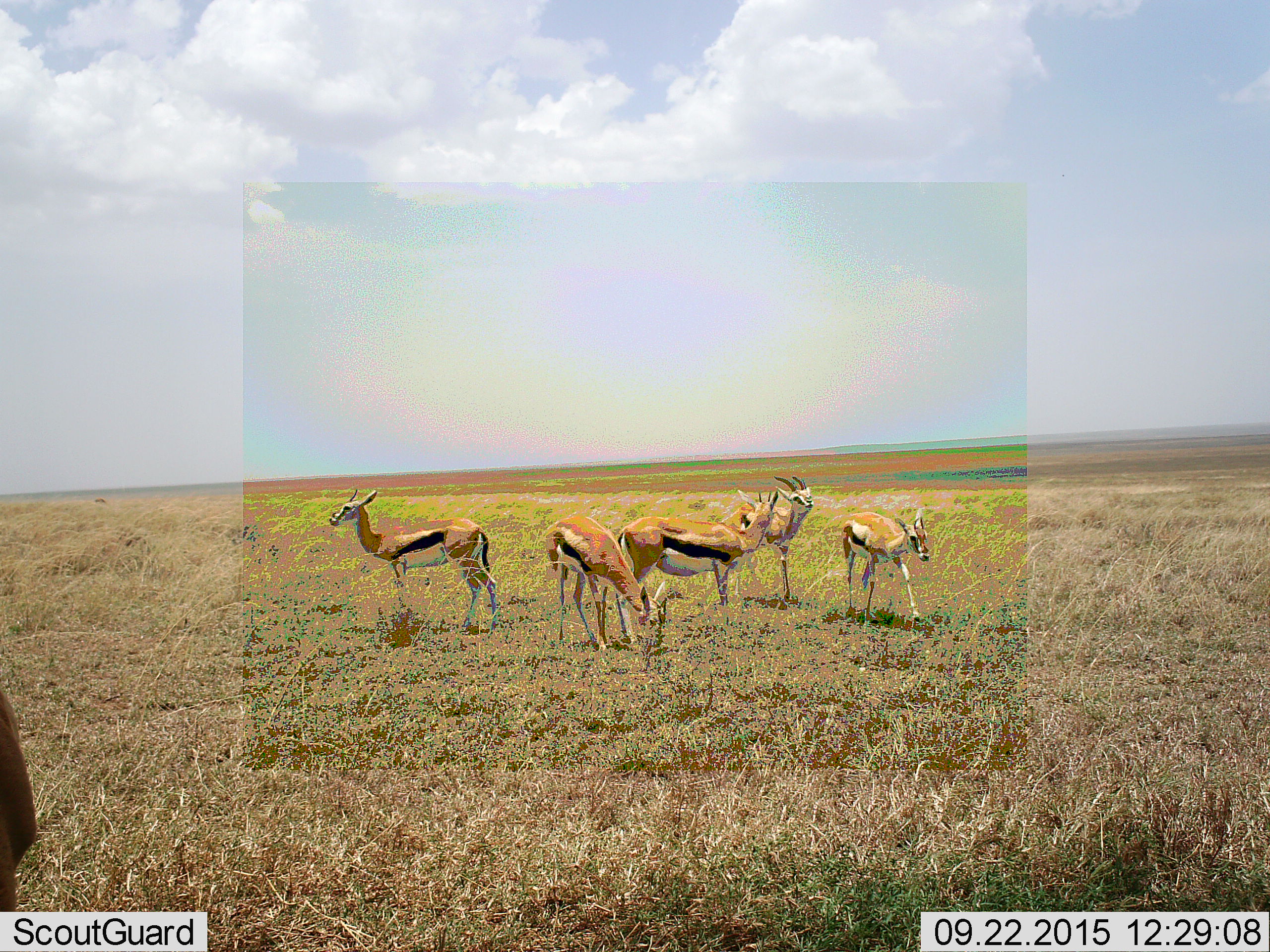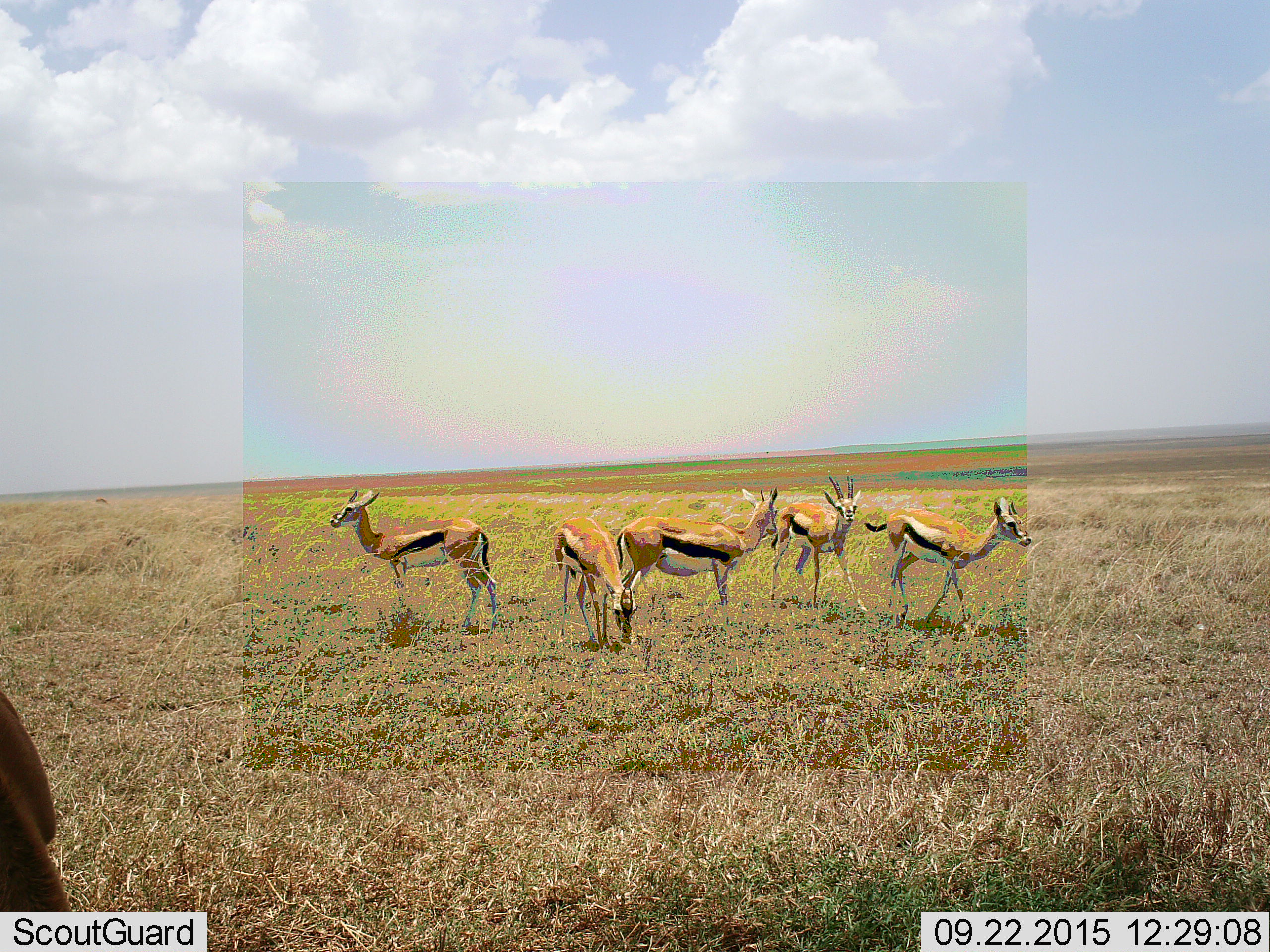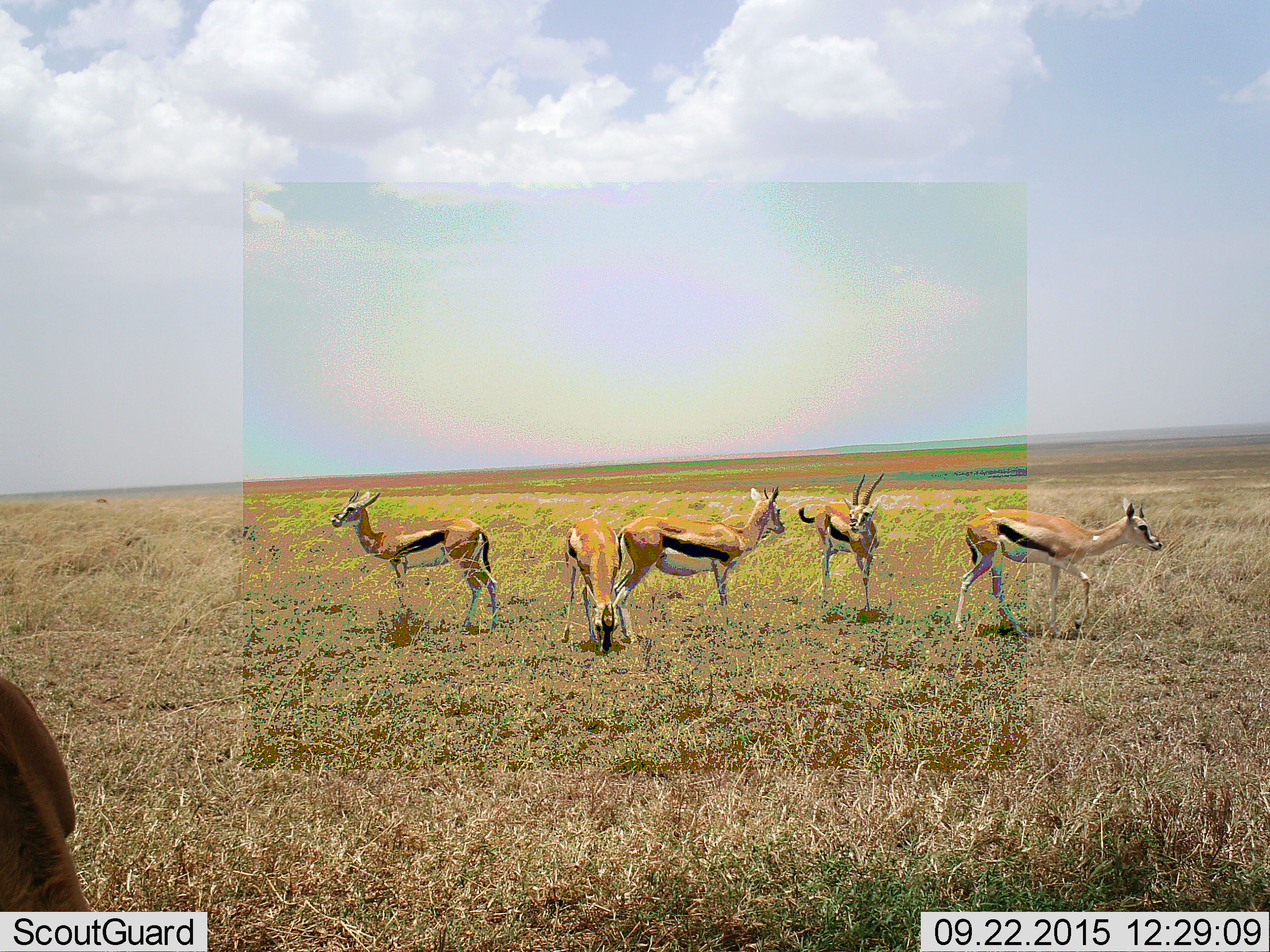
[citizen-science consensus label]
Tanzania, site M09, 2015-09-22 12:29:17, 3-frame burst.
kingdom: Animalia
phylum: Chordata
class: Mammalia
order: Artiodactyla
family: Bovidae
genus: Eudorcas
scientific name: Eudorcas thomsonii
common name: thomson's gazelle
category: gazellethomsons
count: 5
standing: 89%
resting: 0%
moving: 78%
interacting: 11%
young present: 11%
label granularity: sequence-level